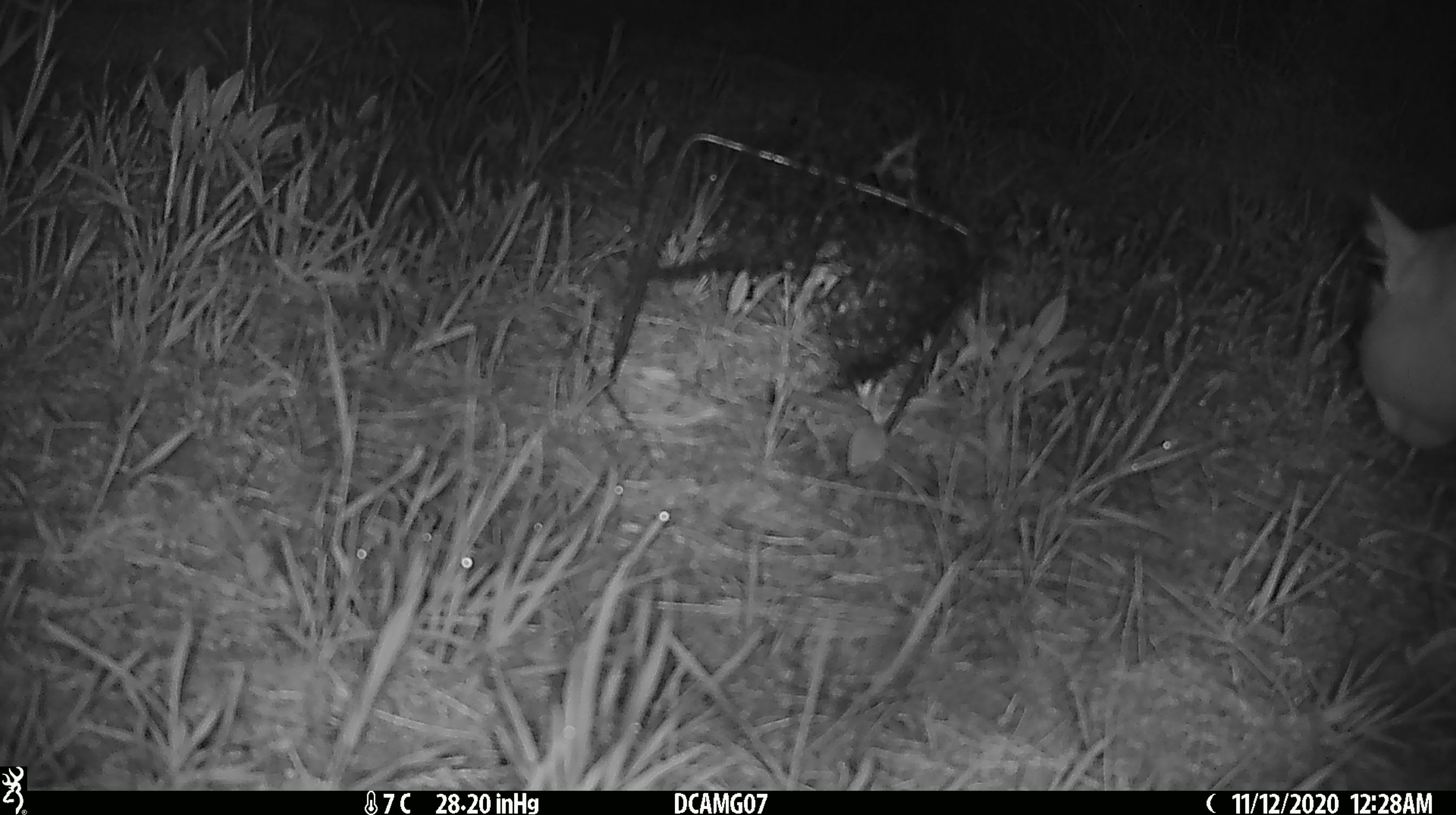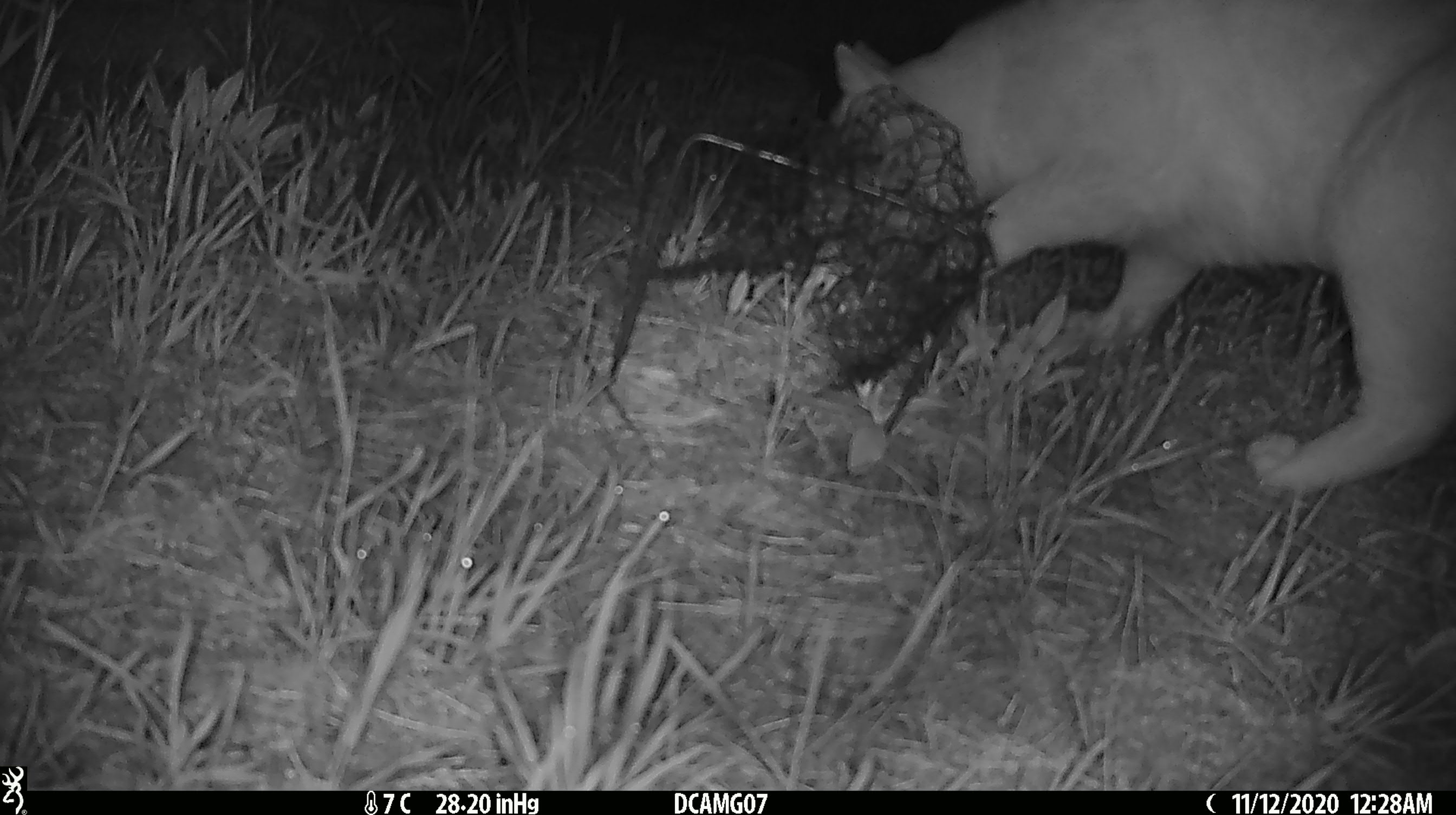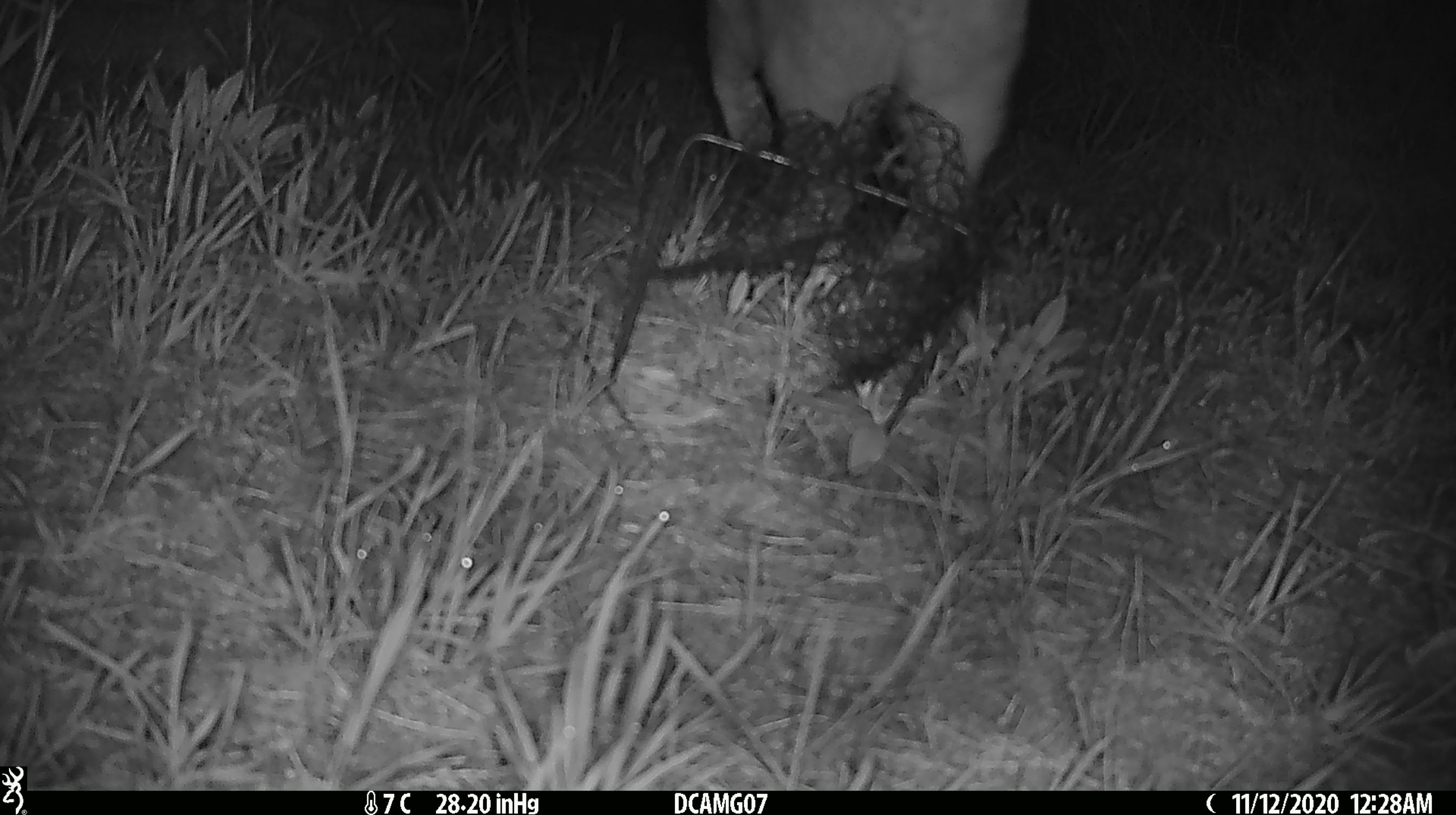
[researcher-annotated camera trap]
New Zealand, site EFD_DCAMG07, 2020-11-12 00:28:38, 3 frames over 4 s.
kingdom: Animalia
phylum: Chordata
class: Mammalia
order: Carnivora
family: Felidae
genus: Felis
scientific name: Felis catus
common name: domestic cat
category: cat